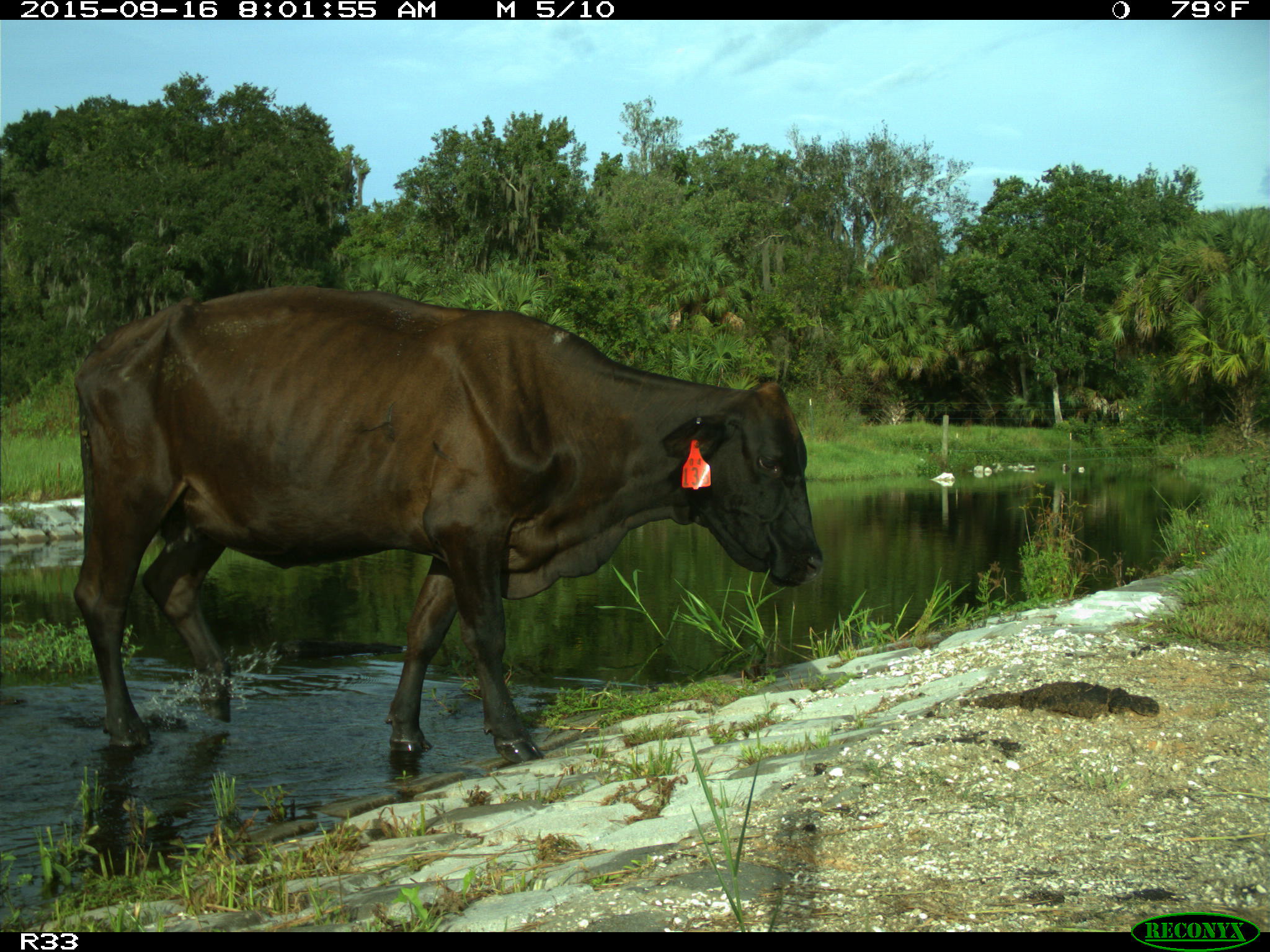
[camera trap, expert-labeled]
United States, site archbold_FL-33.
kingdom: Animalia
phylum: Chordata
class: Mammalia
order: Artiodactyla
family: Bovidae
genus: Bos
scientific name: Bos taurus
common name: domestic cow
Bos taurus (domestic cow).